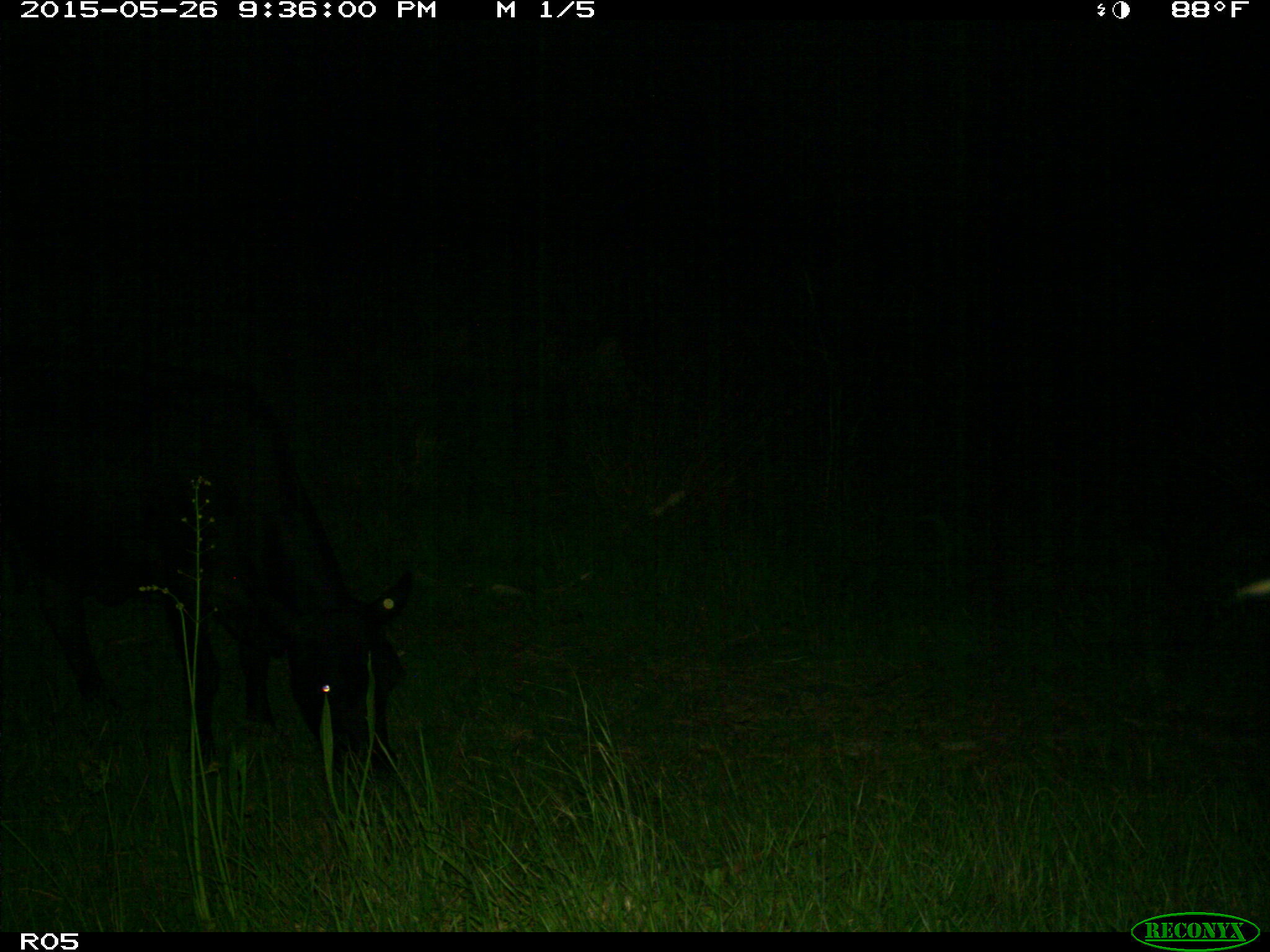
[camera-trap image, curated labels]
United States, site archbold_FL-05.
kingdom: Animalia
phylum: Chordata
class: Mammalia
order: Artiodactyla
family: Bovidae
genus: Bos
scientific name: Bos taurus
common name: domestic cow